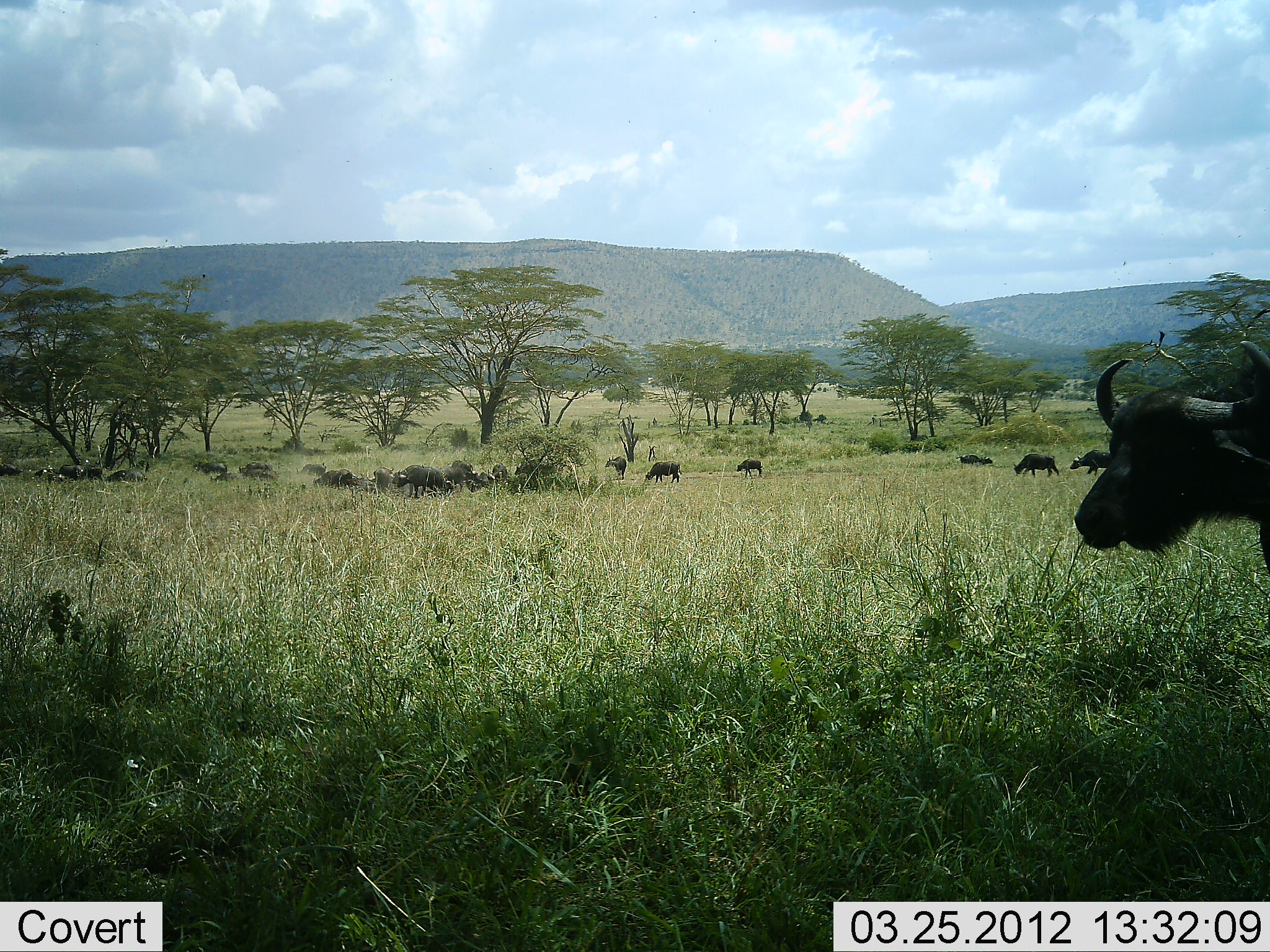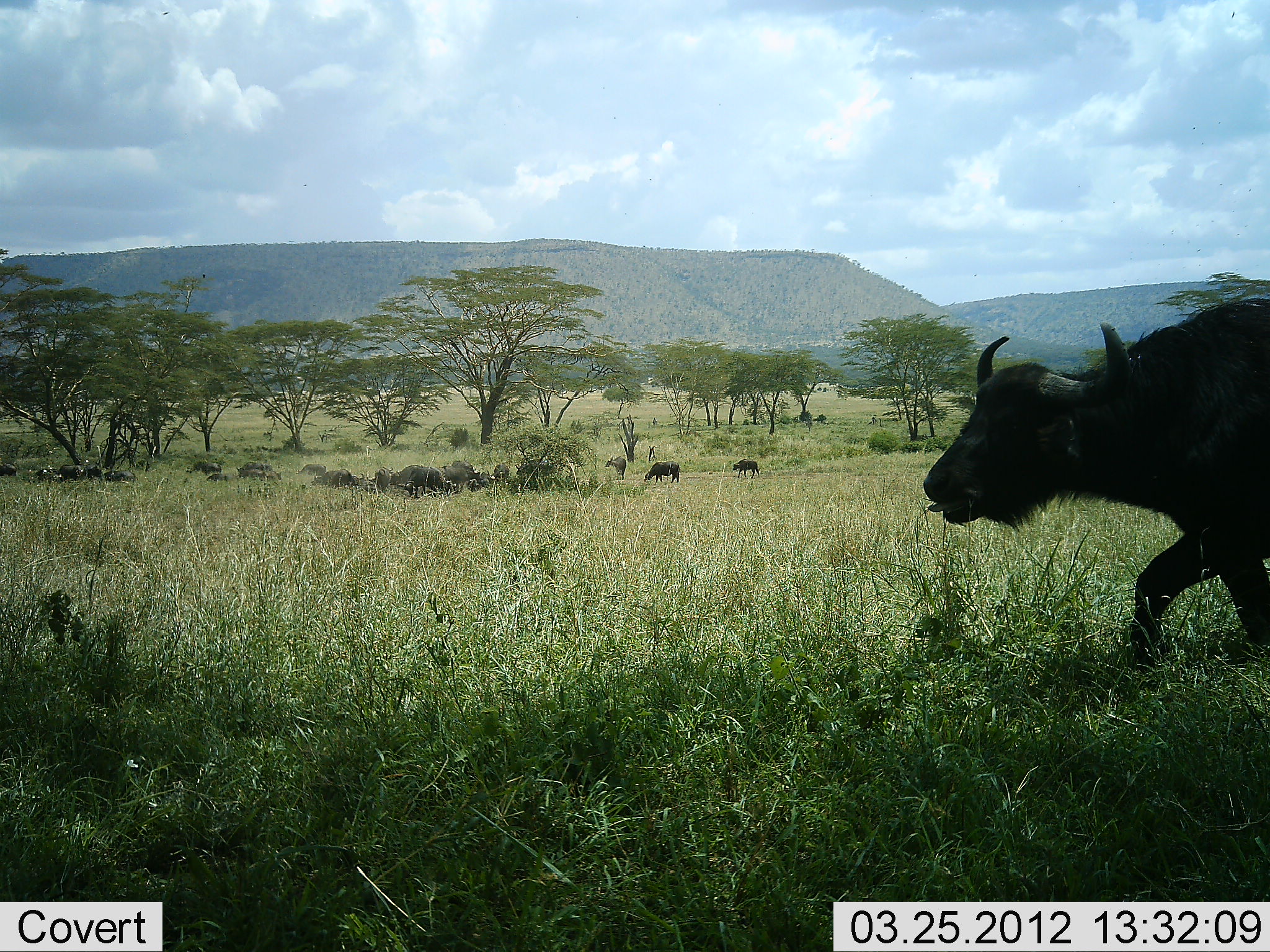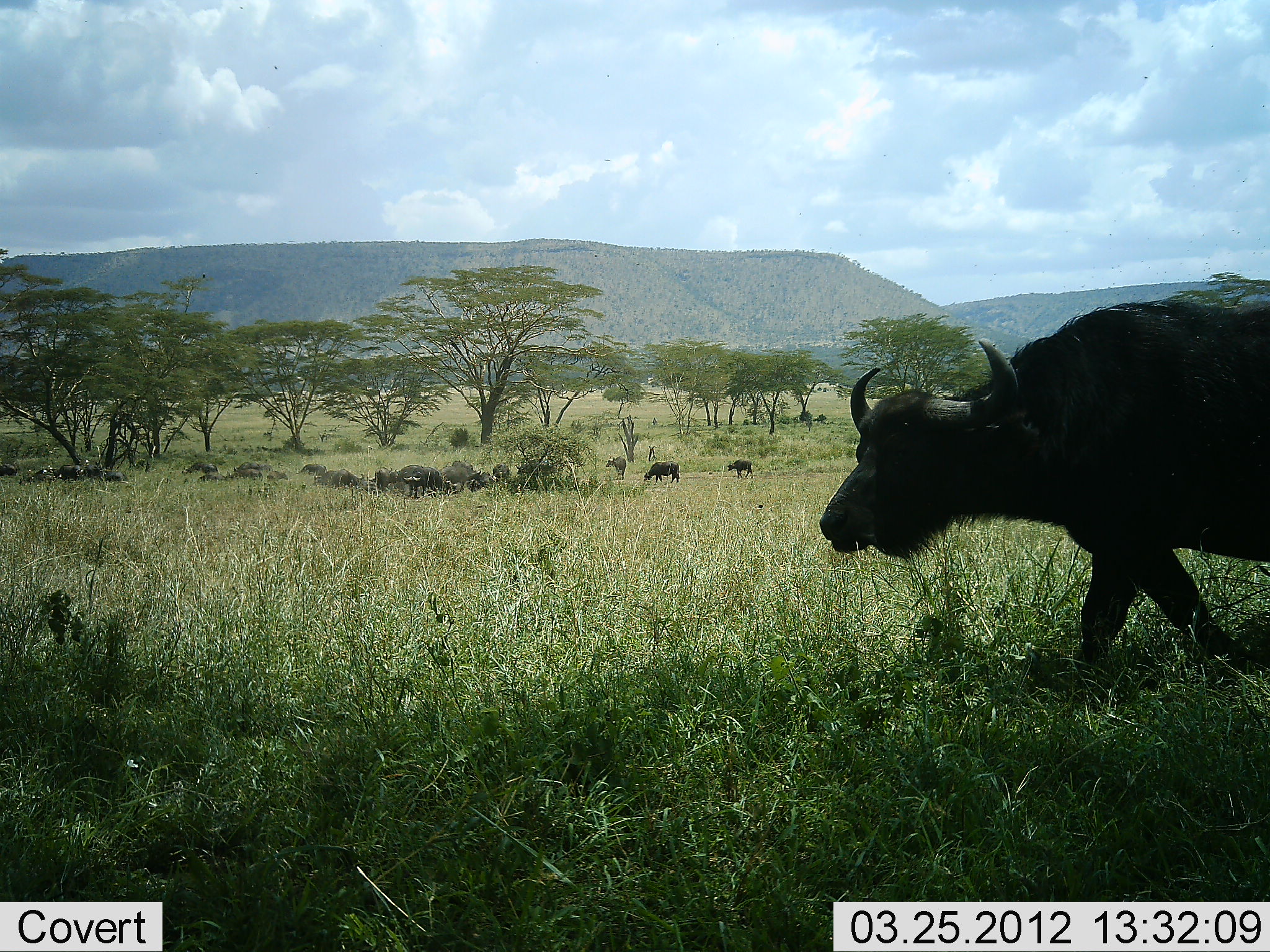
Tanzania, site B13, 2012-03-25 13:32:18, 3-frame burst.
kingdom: Animalia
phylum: Chordata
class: Mammalia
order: Artiodactyla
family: Bovidae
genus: Syncerus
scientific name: Syncerus caffer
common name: cape buffalo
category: buffalo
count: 11-50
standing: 33%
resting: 17%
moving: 100%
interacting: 0%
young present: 0%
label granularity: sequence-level